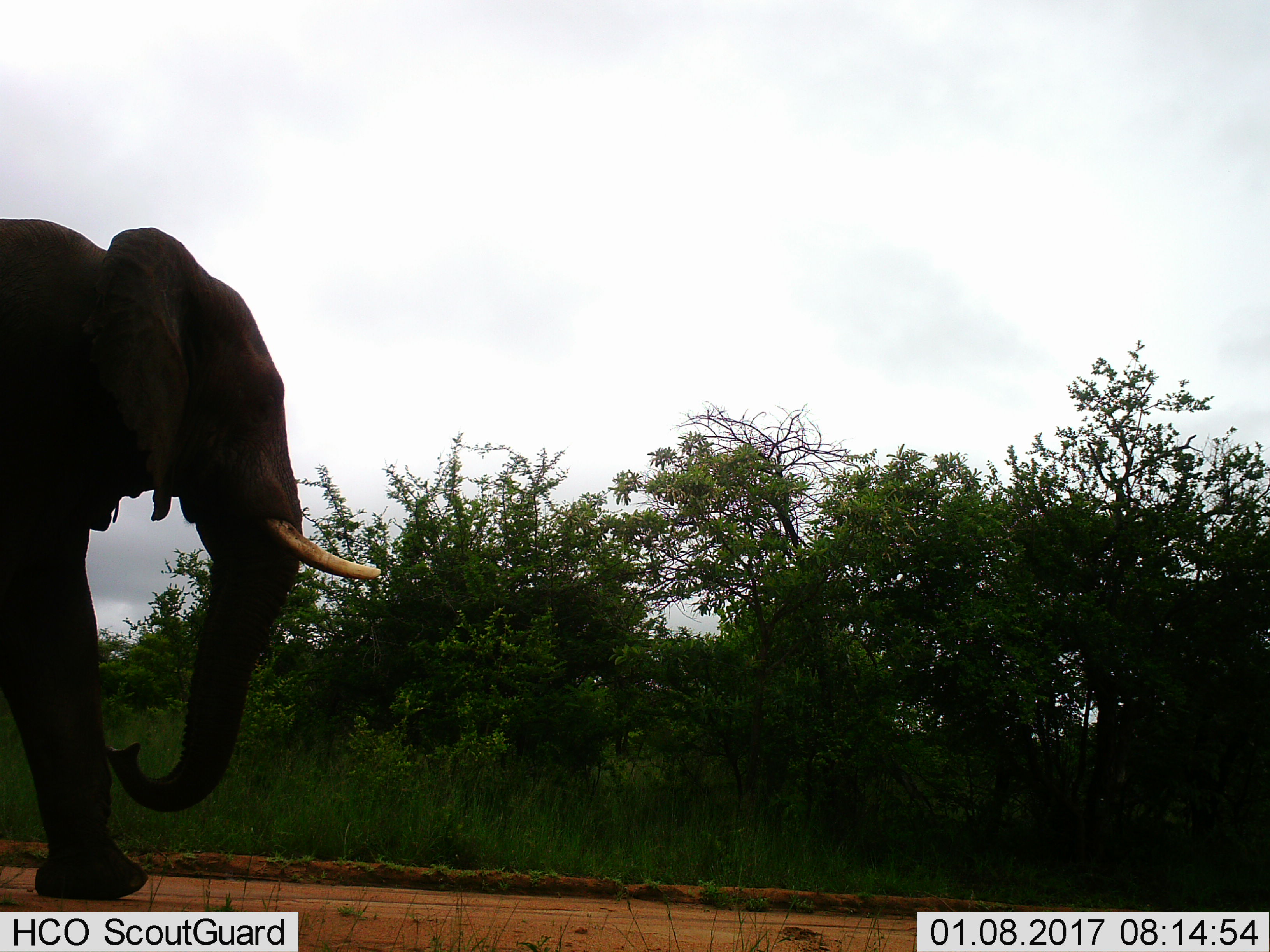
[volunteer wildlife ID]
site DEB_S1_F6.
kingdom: Animalia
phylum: Chordata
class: Mammalia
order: Proboscidea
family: Elephantidae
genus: Loxodonta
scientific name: Loxodonta africana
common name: african bush elephant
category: elephant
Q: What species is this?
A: Elephant (african bush elephant) (Loxodonta africana).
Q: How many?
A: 1.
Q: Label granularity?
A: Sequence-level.